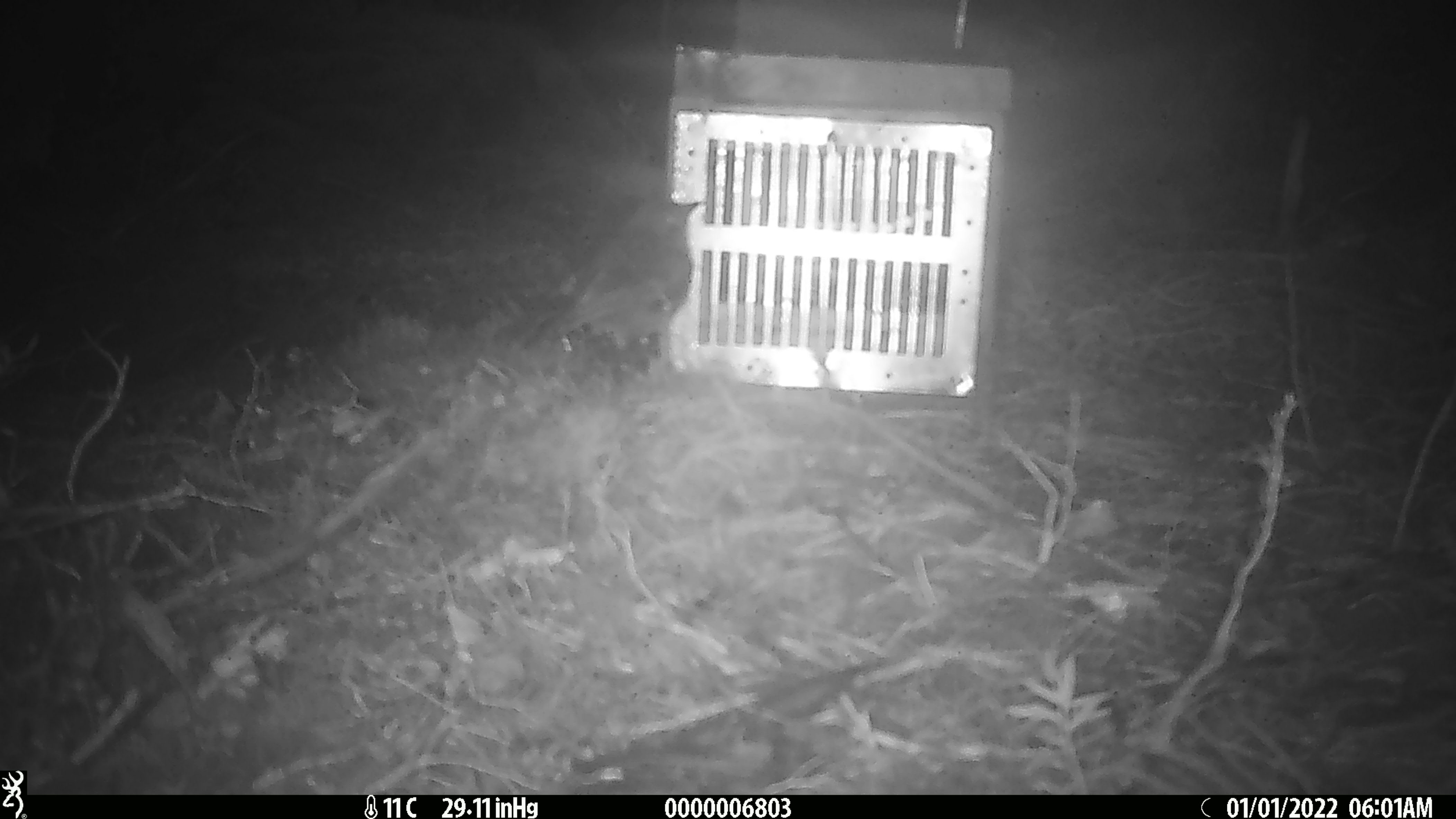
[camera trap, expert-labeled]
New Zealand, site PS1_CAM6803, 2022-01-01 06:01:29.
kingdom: Animalia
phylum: Chordata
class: Aves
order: Passeriformes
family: Petroicidae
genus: Petroica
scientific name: Petroica australis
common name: new zealand robin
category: robin